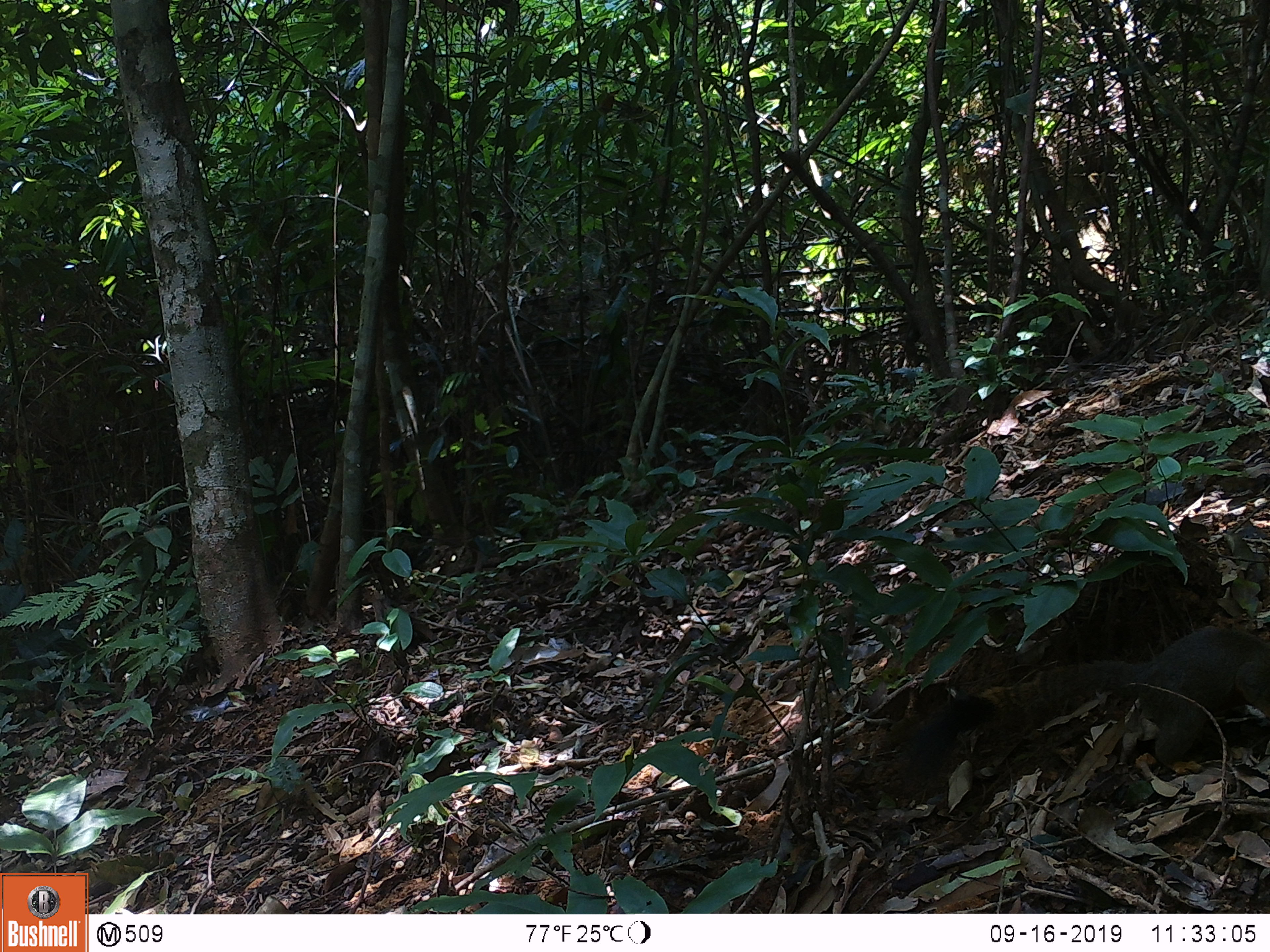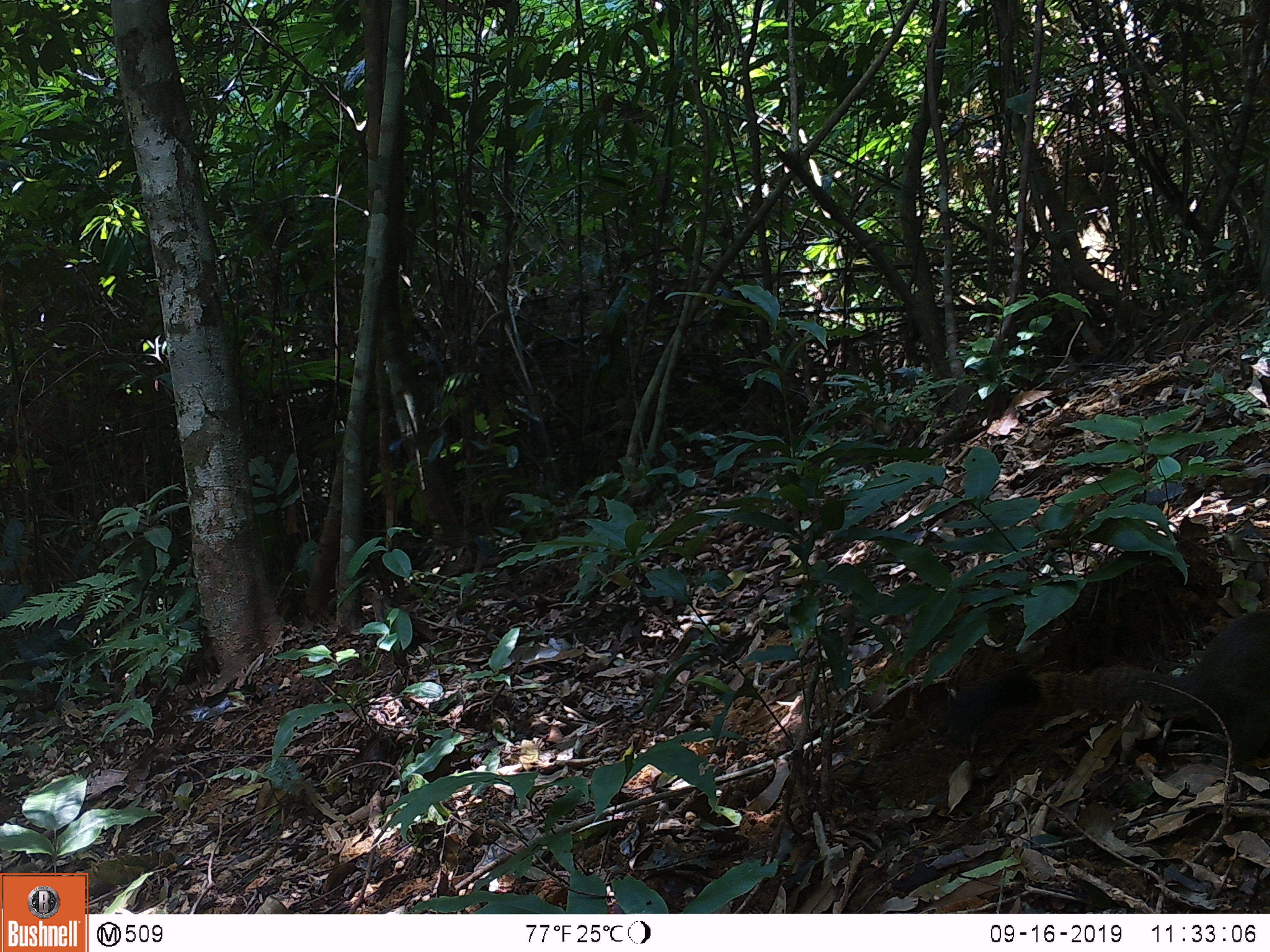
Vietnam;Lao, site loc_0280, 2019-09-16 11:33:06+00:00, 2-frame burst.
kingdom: Animalia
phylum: Chordata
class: Mammalia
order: Rodentia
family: Sciuridae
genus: Callosciurus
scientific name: Callosciurus erythraeus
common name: pallas's squirrel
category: pallass squirrel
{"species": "pallass squirrel (pallas's squirrel) (Callosciurus erythraeus)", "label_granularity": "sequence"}